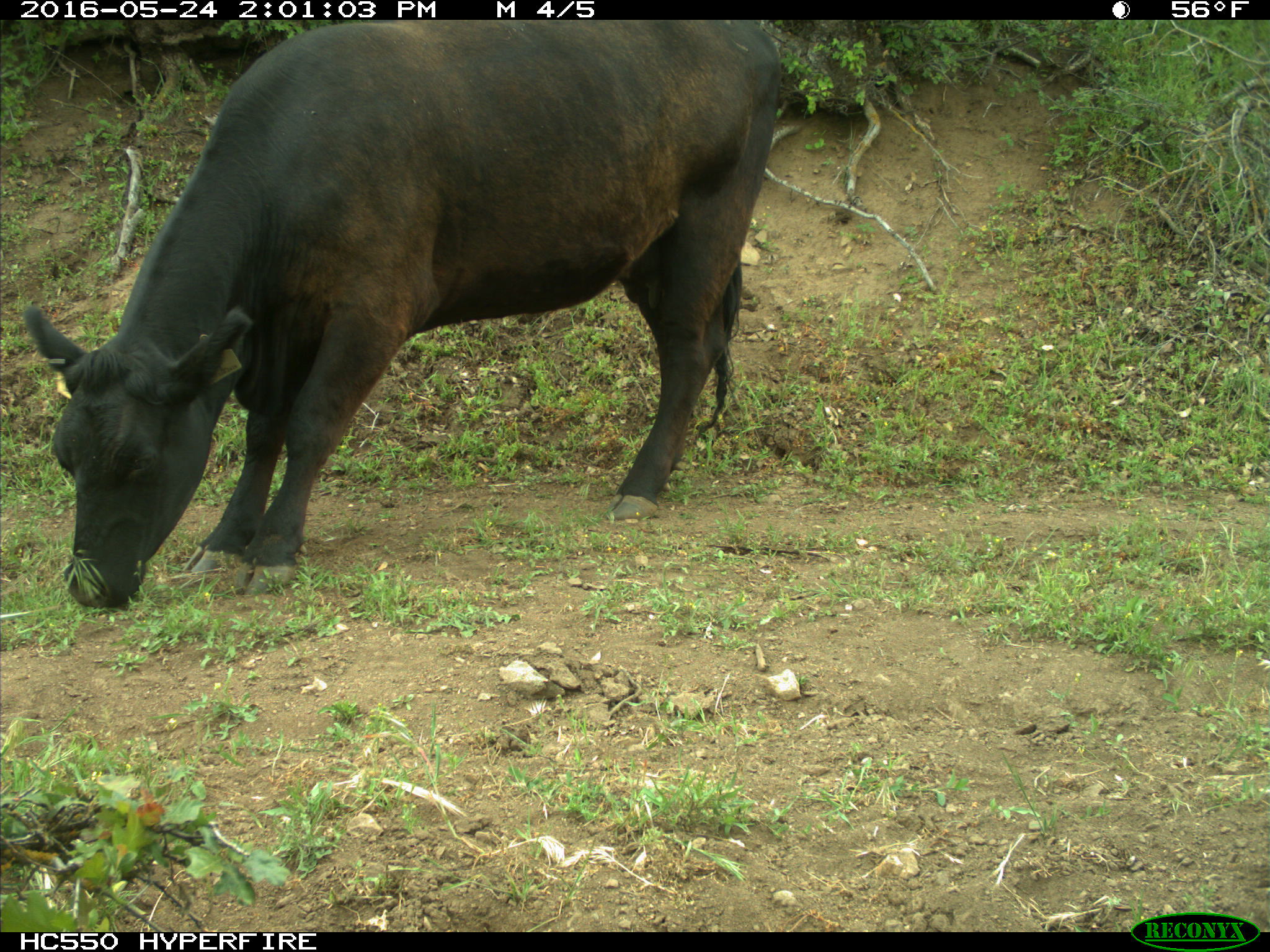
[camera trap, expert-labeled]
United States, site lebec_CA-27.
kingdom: Animalia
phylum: Chordata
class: Mammalia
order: Artiodactyla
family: Bovidae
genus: Bos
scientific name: Bos taurus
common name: domestic cow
Bos taurus (domestic cow).